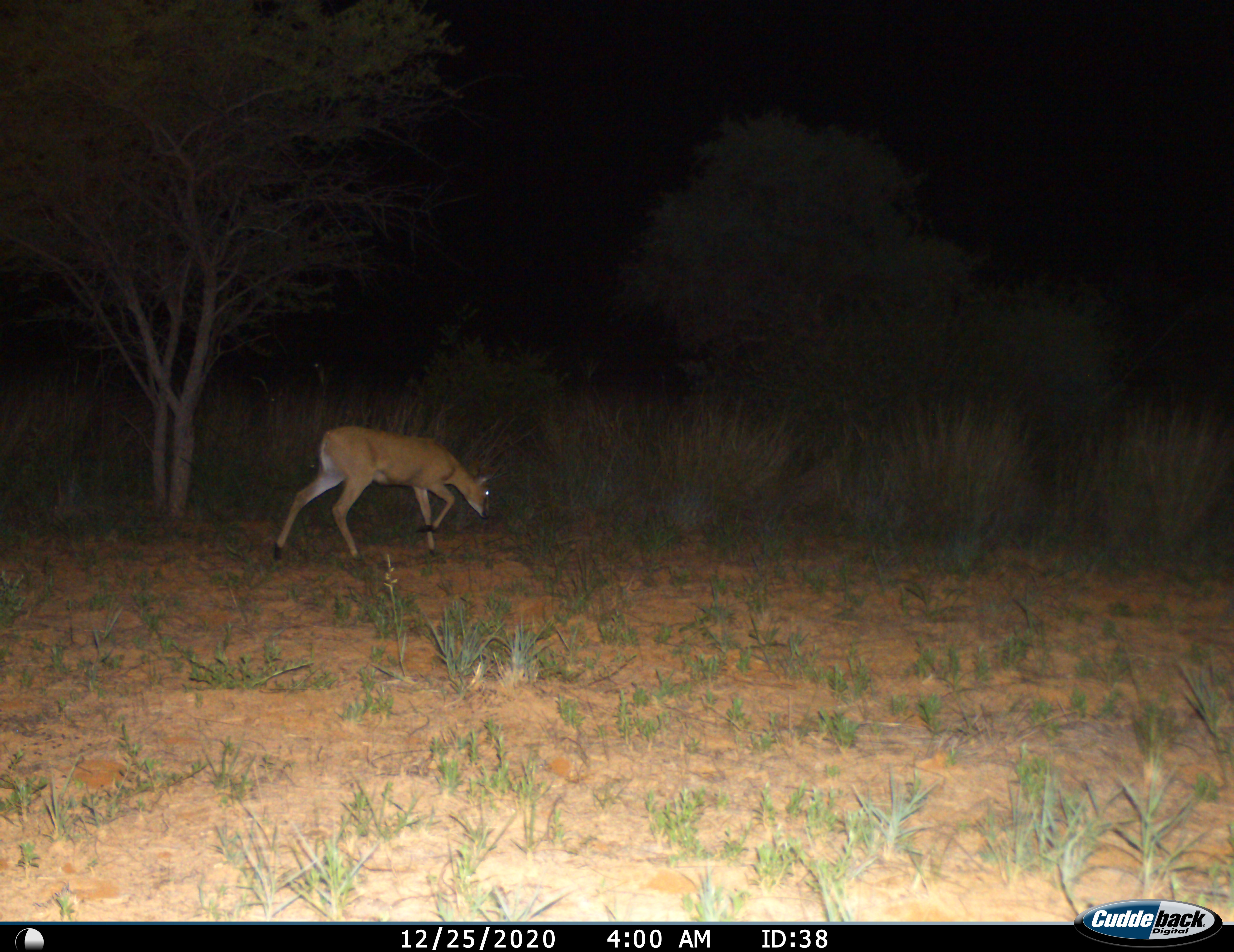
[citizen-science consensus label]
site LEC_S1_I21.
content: unidentified animal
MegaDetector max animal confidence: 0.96